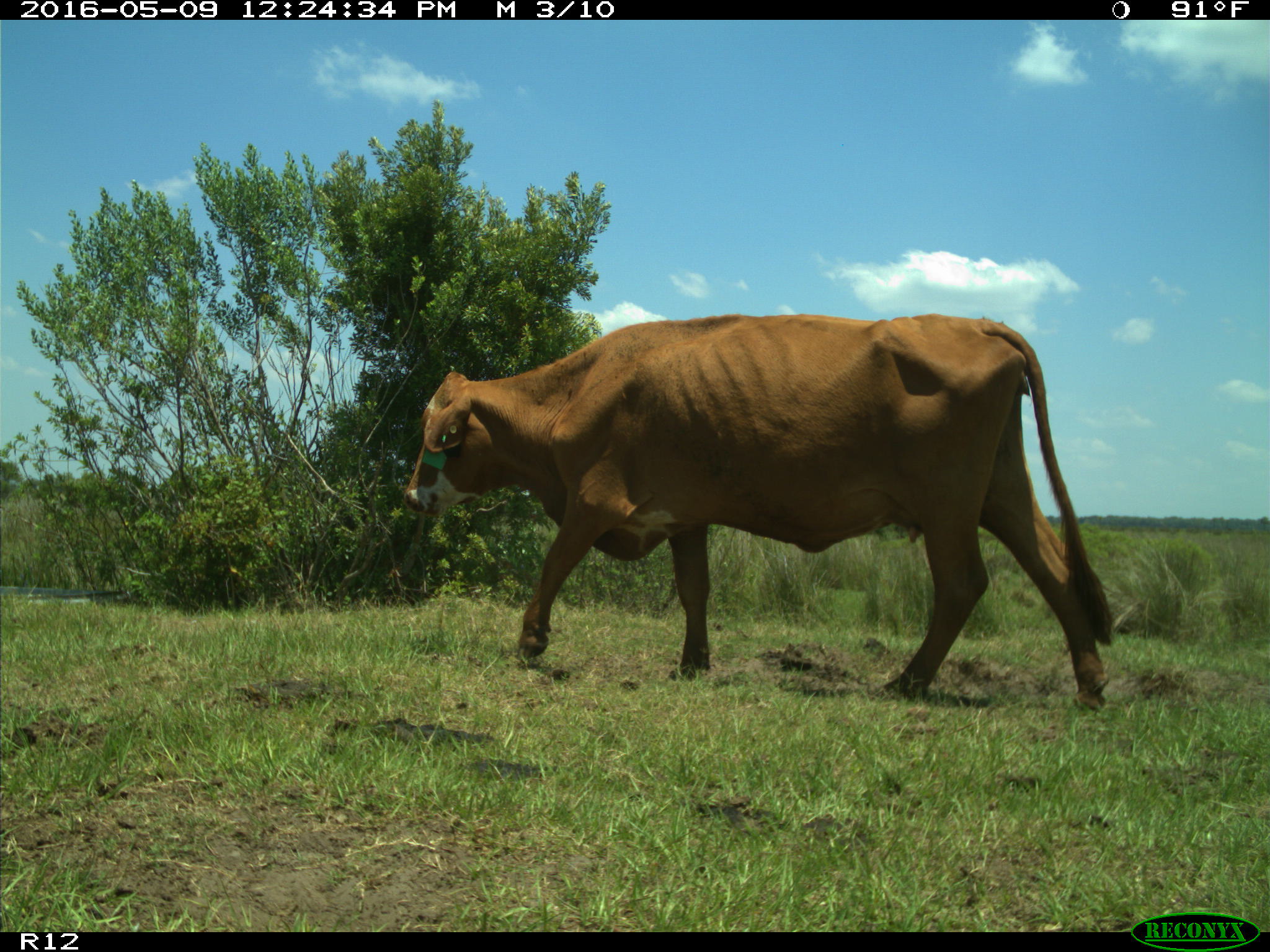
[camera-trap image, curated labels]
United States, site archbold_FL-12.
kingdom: Animalia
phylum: Chordata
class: Mammalia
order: Artiodactyla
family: Bovidae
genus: Bos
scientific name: Bos taurus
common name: domestic cow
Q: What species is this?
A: Bos taurus (domestic cow).